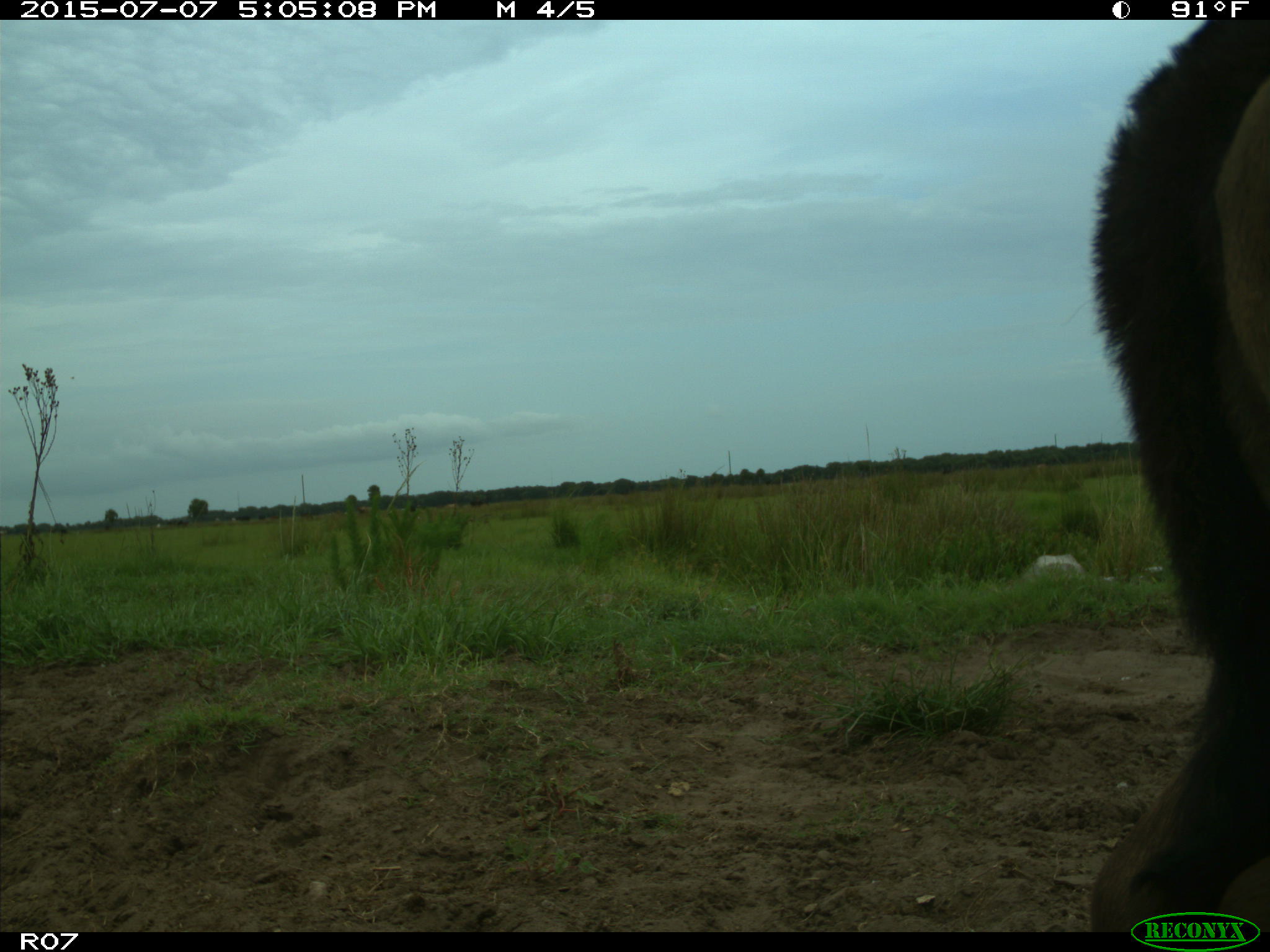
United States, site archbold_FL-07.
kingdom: Animalia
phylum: Chordata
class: Mammalia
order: Artiodactyla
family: Bovidae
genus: Bos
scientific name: Bos taurus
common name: domestic cow